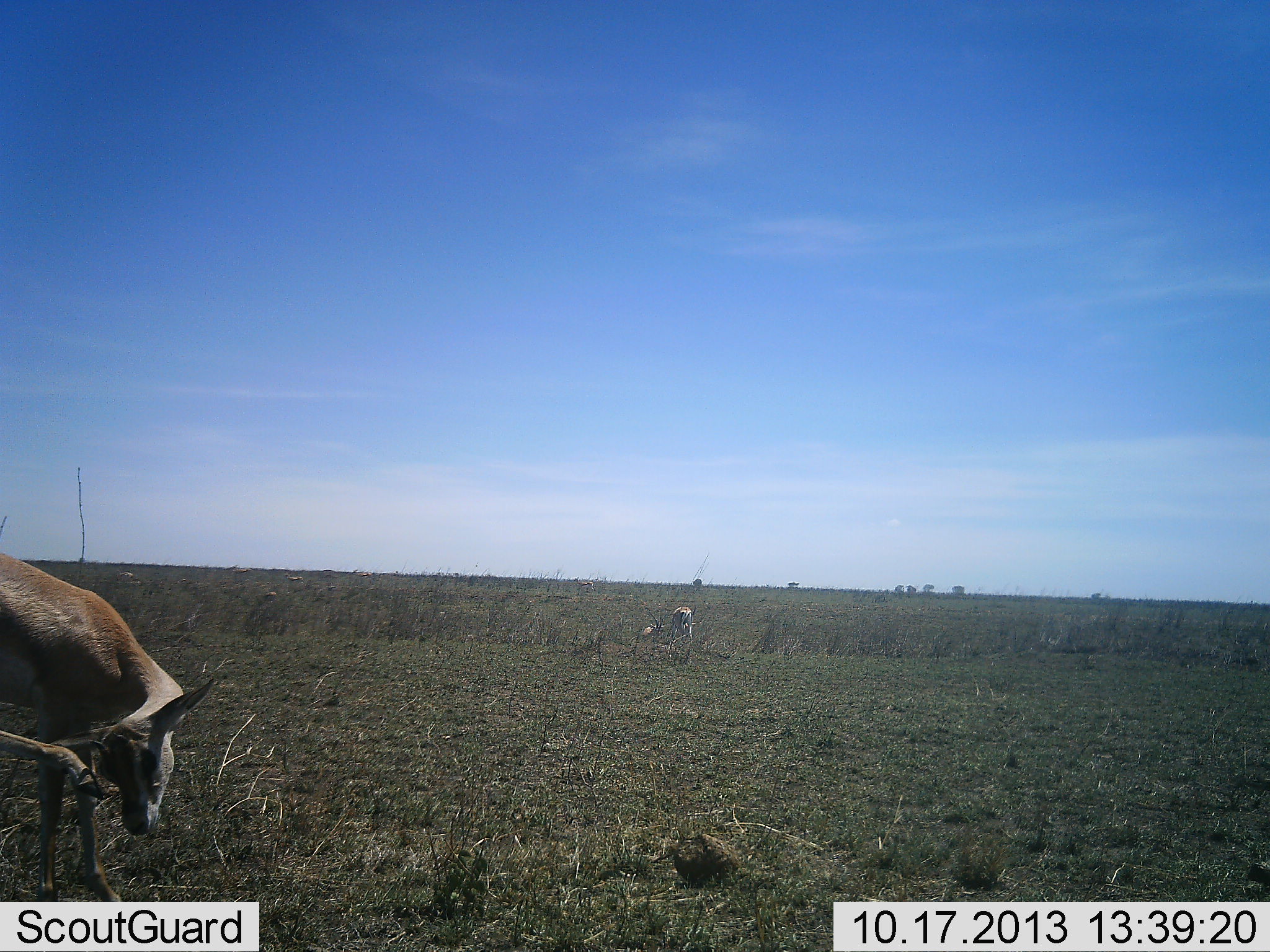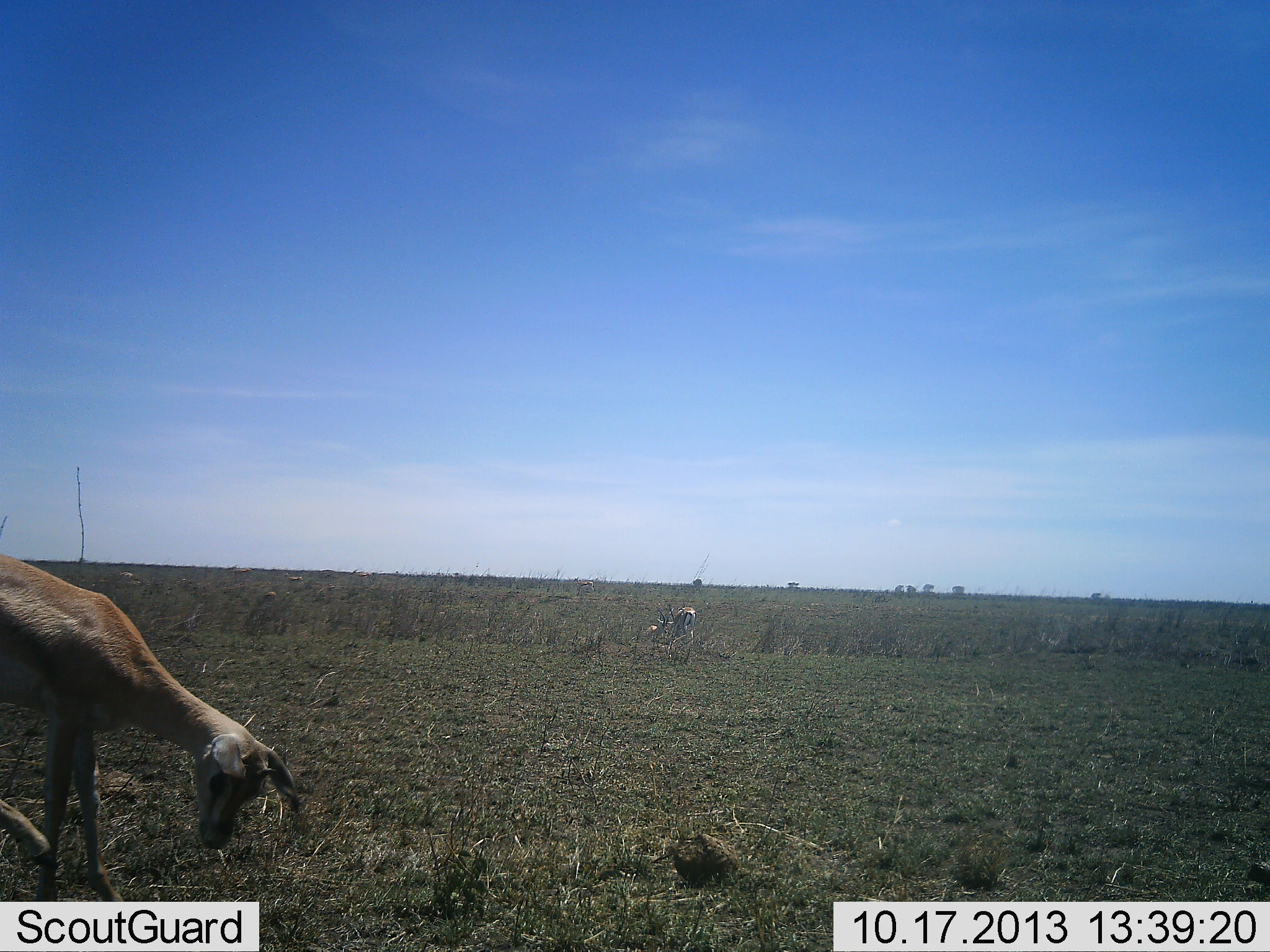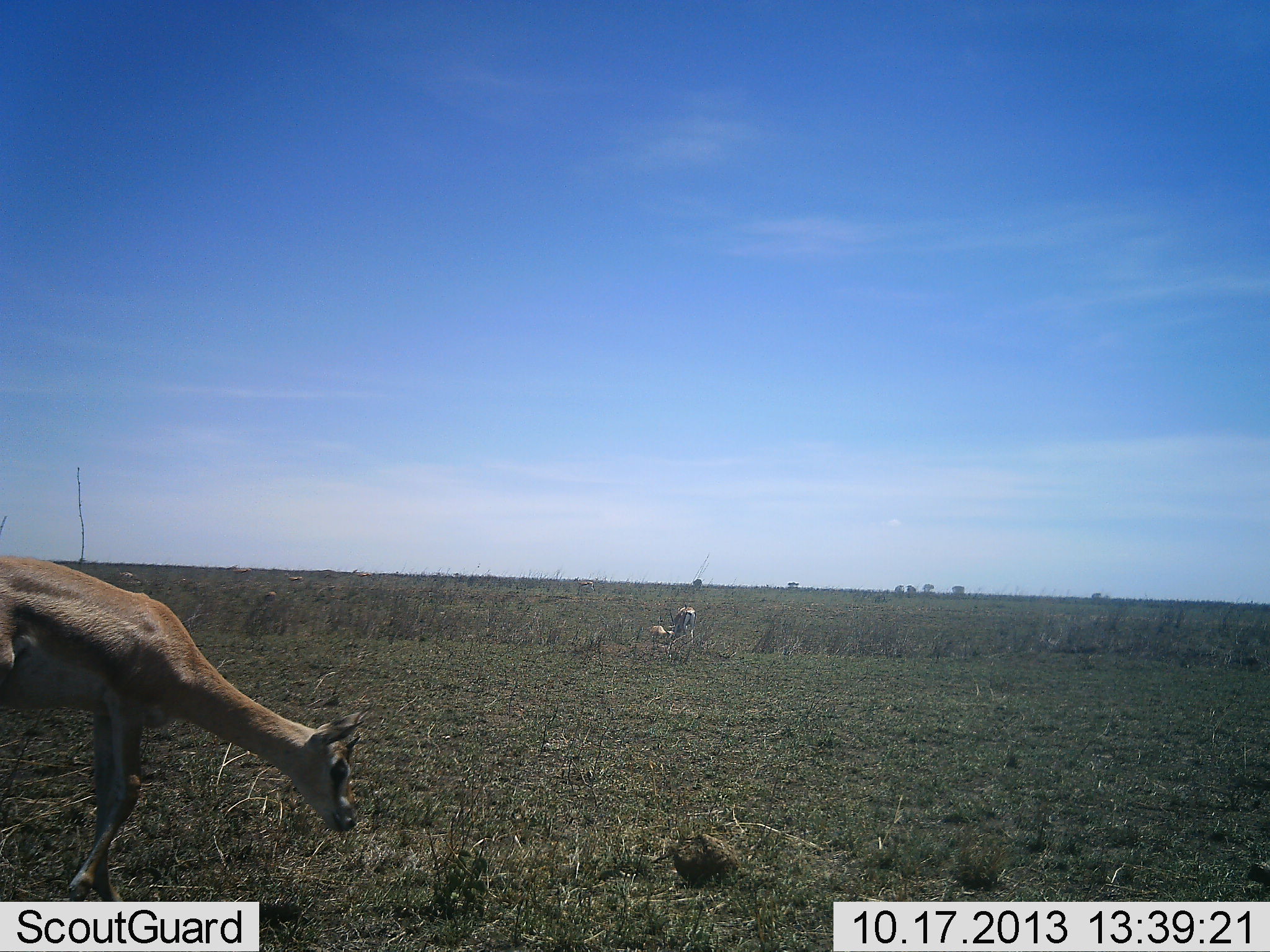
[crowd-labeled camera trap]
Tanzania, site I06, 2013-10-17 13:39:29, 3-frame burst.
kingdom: Animalia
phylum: Chordata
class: Mammalia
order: Artiodactyla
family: Bovidae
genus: Nanger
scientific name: Nanger granti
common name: grant's gazelle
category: gazellegrants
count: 2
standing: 75%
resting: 6%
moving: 12%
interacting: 12%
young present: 19%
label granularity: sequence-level